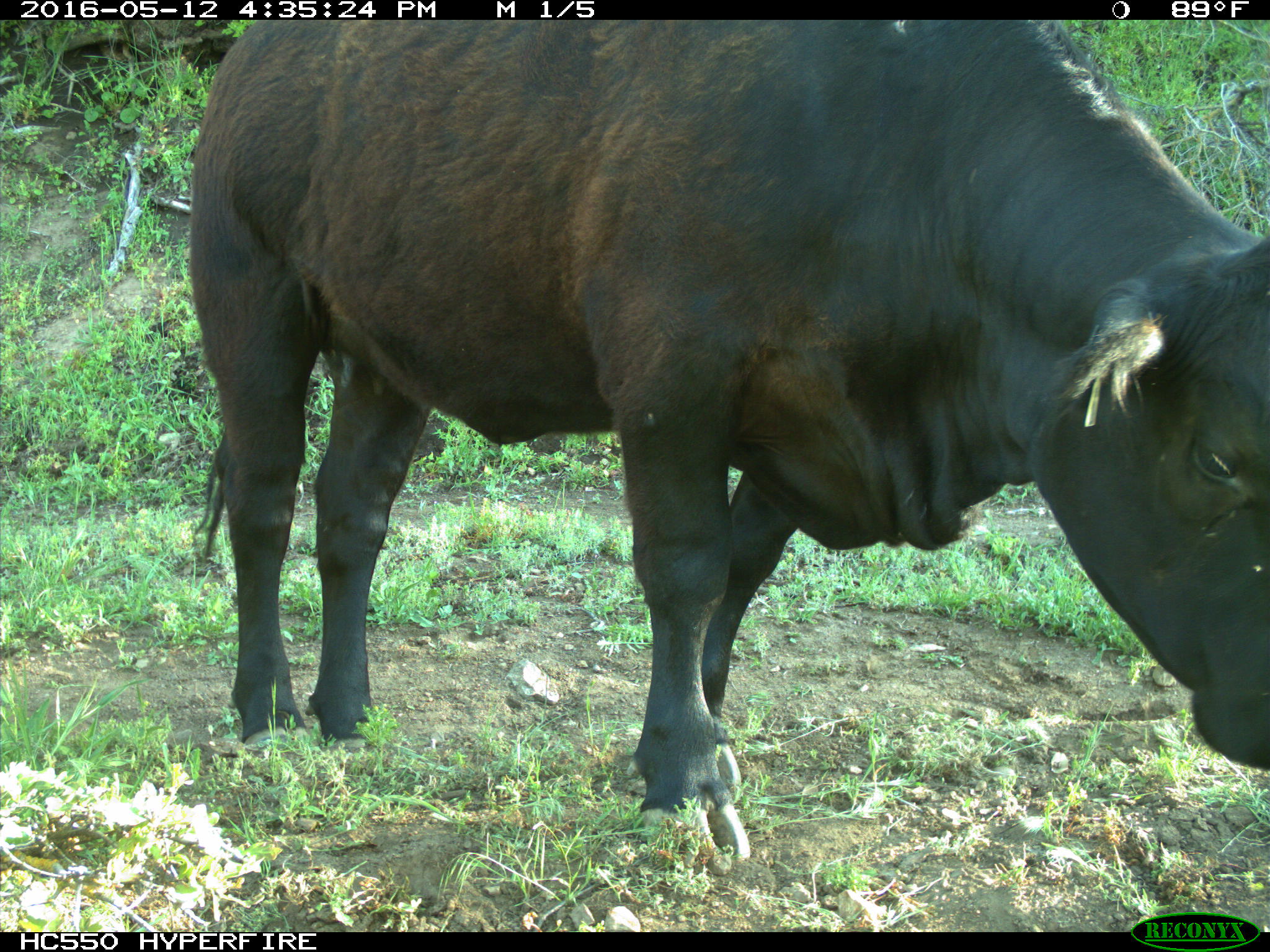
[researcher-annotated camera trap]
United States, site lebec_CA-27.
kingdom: Animalia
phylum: Chordata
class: Mammalia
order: Artiodactyla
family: Bovidae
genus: Bos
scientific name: Bos taurus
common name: domestic cow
Bos taurus (domestic cow).